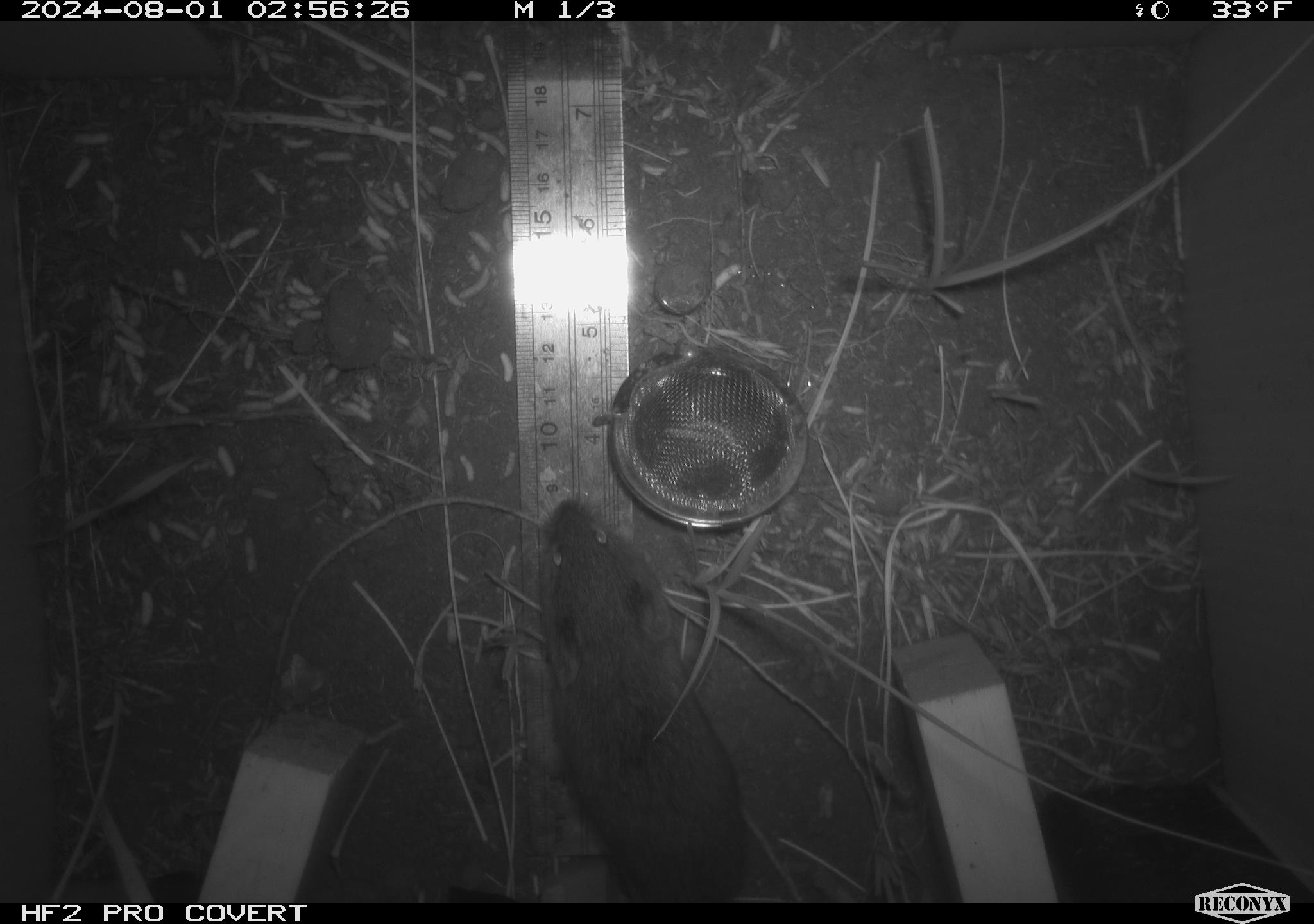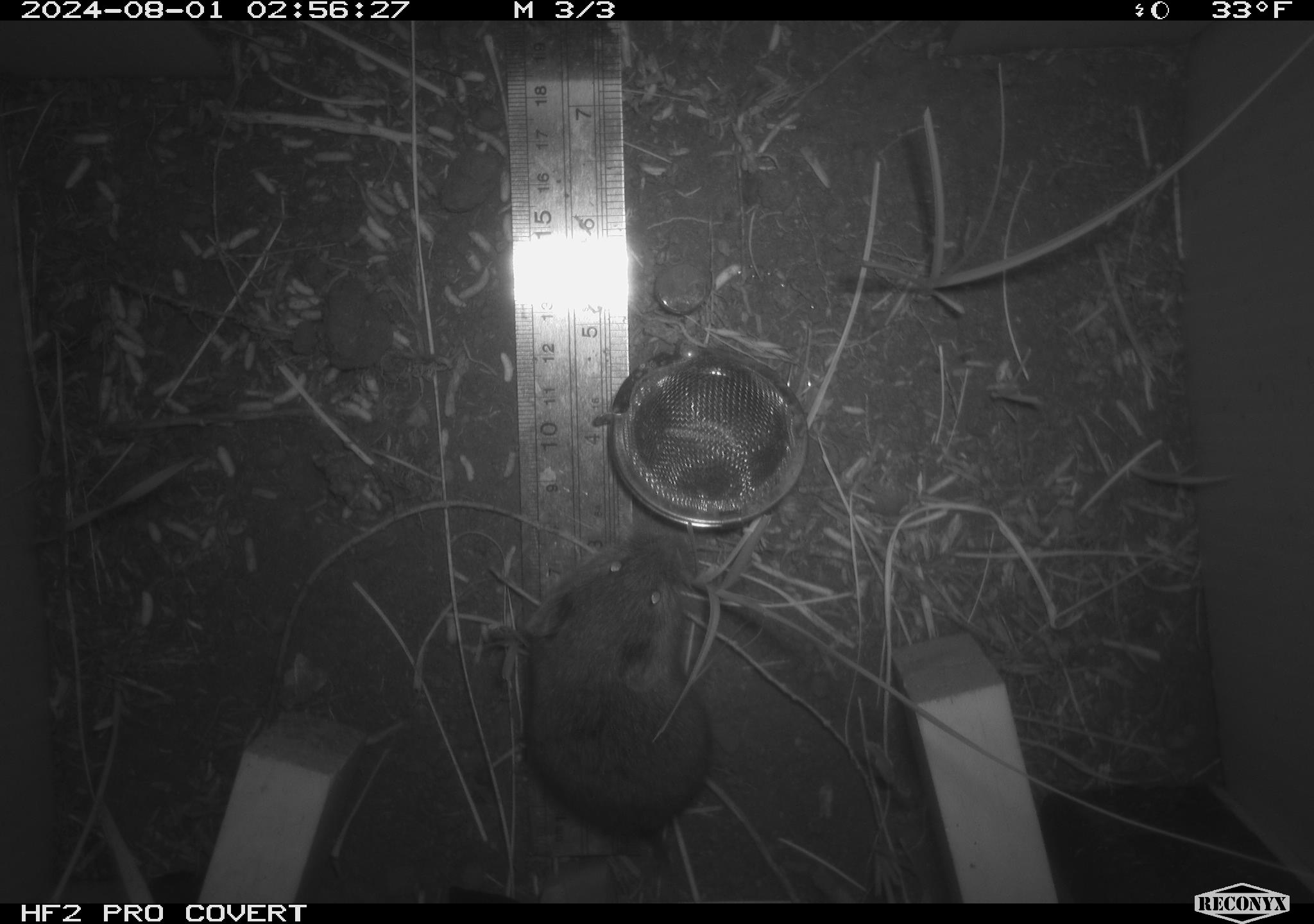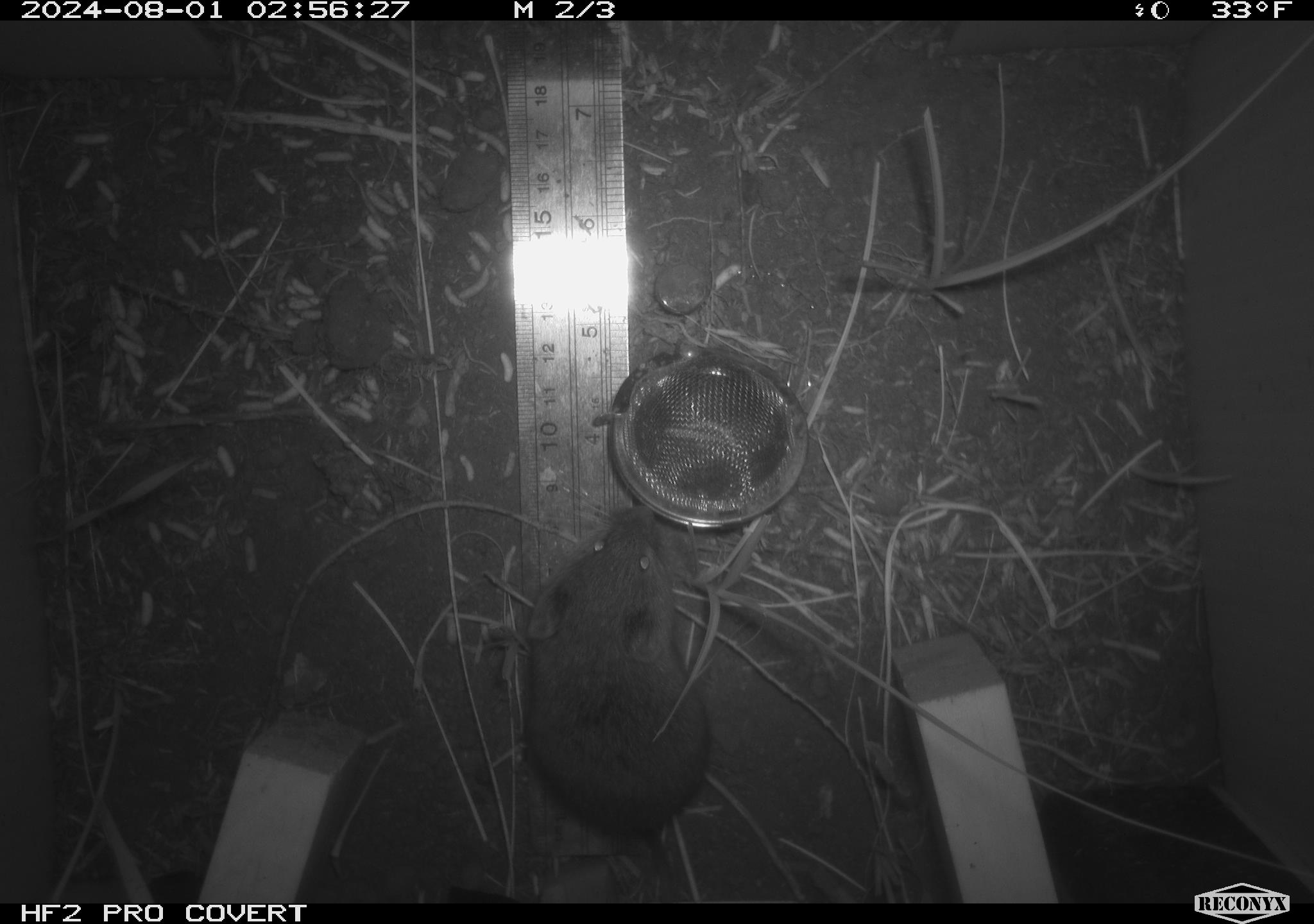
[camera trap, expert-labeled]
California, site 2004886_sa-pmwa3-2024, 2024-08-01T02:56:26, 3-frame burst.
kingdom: Animalia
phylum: Chordata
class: Mammalia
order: Rodentia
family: Cricetidae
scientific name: Arvicolinae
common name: voles, lemmings, and muskrats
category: arvicolinae subfamily